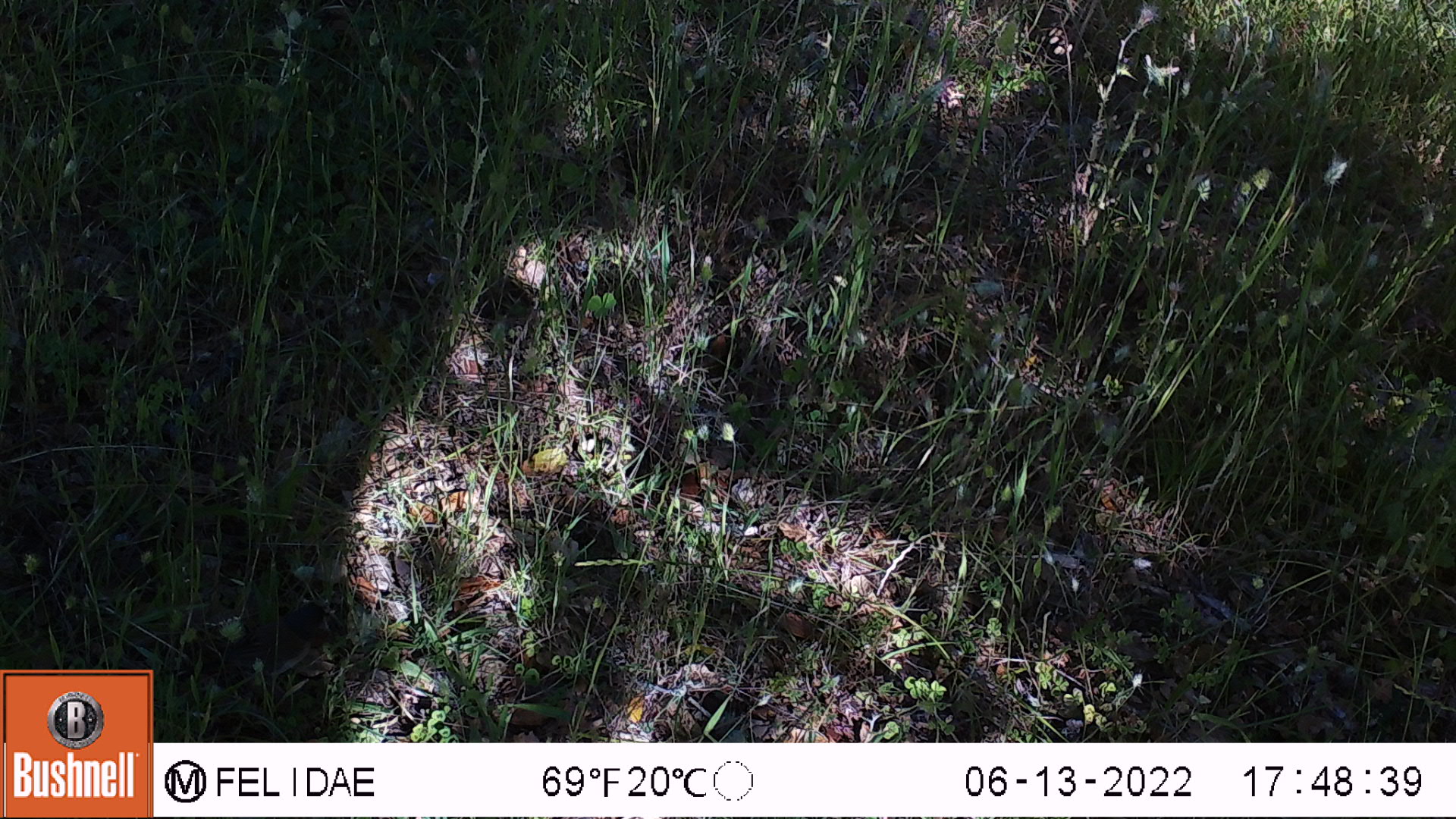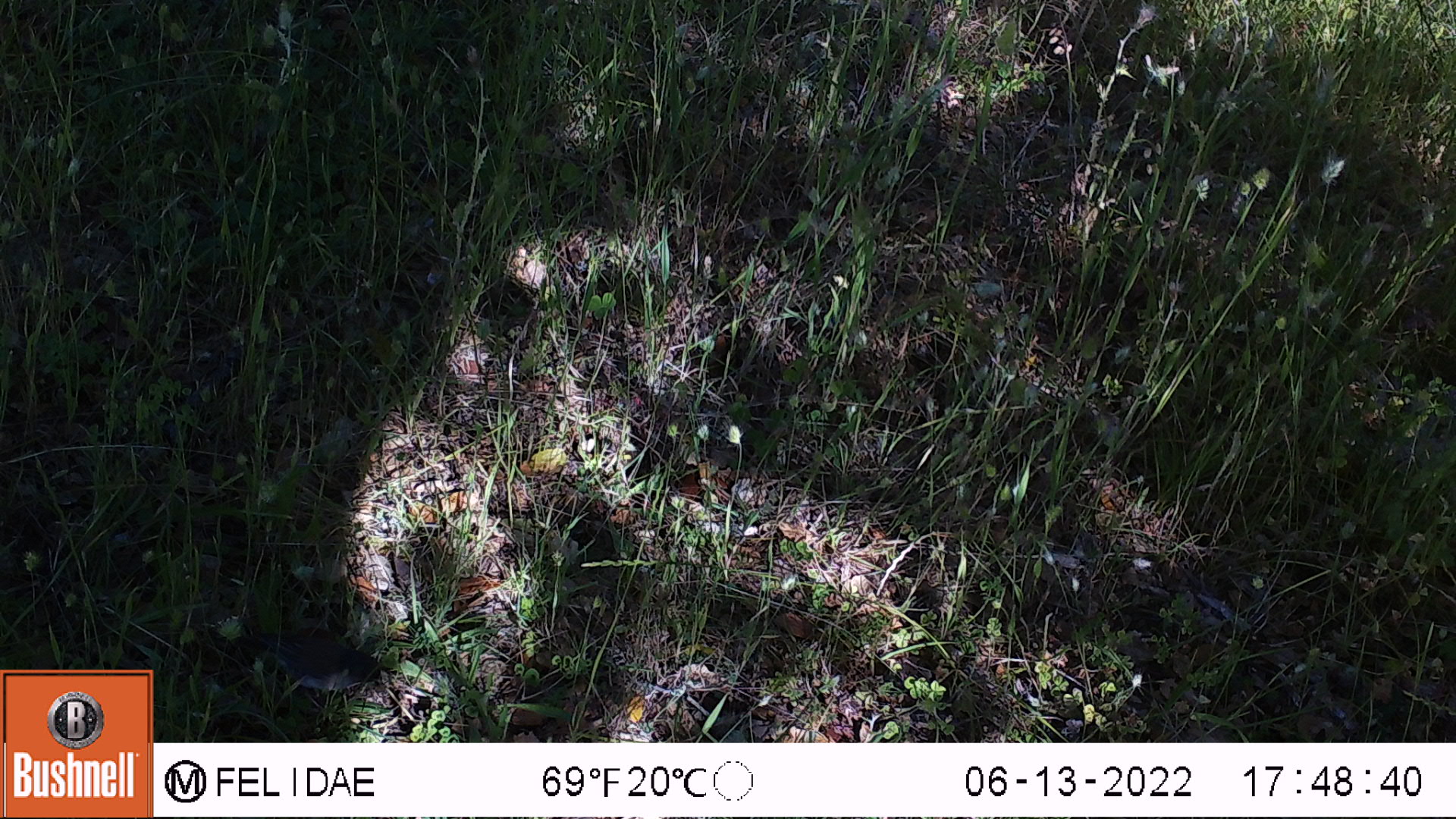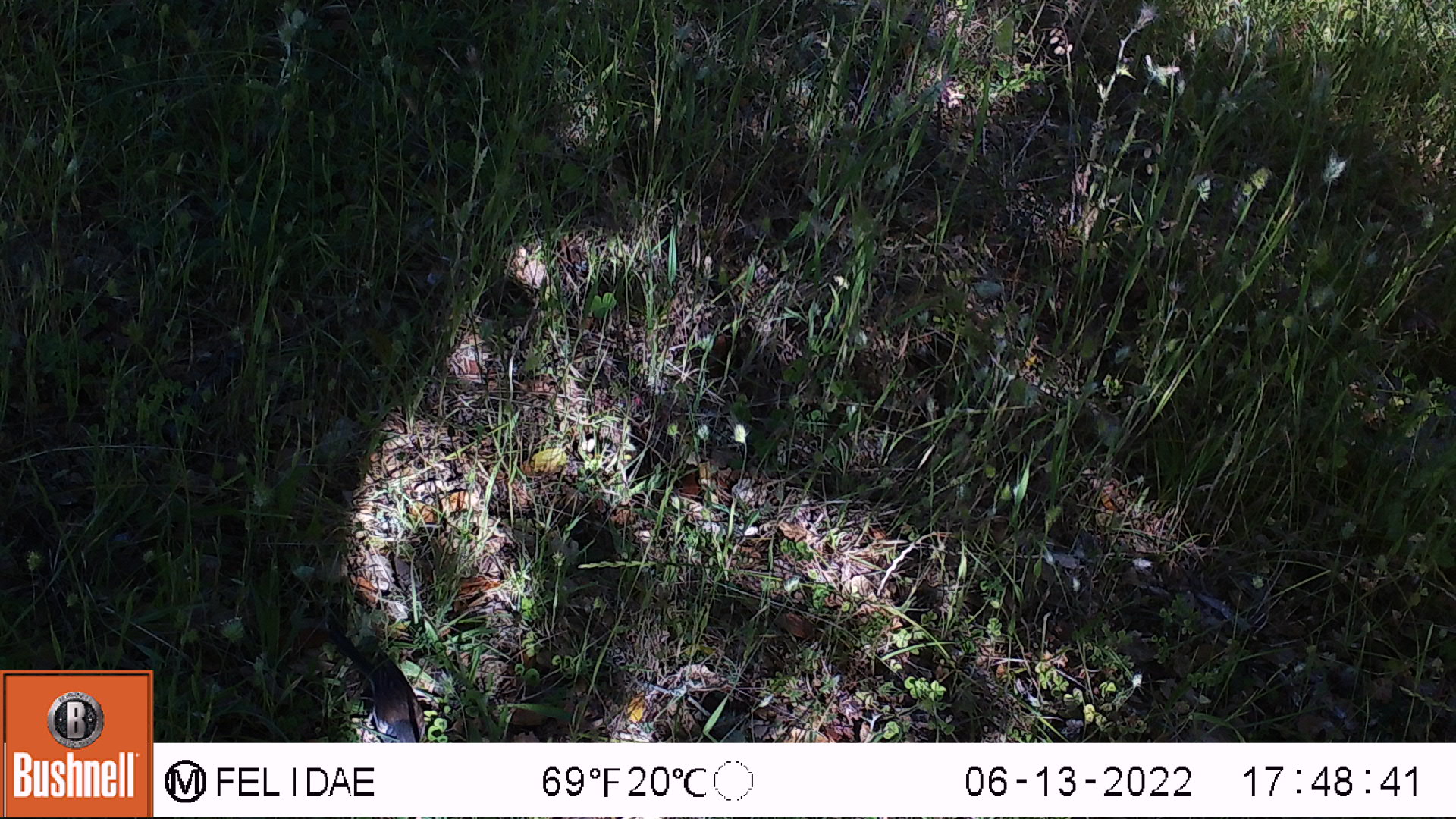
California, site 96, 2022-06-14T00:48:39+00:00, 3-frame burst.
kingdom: Animalia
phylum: Chordata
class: Aves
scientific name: Aves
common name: bird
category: unknown bird